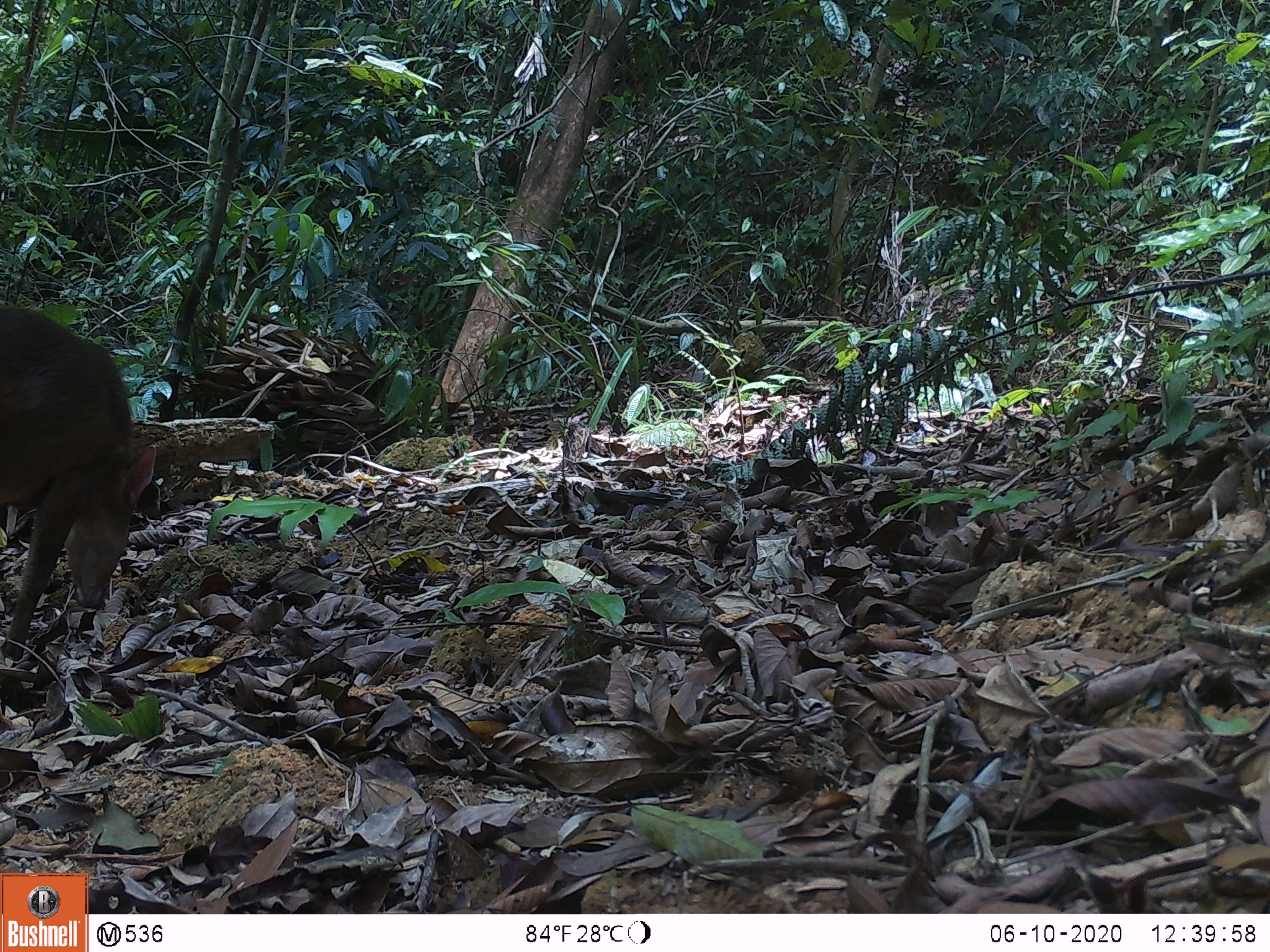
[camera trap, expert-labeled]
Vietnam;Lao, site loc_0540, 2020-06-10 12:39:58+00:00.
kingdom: Animalia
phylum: Chordata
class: Mammalia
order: Artiodactyla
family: Cervidae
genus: Muntiacus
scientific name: Muntiacus vuquangensis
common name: large-antlered muntjac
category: large antlered muntjac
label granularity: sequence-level